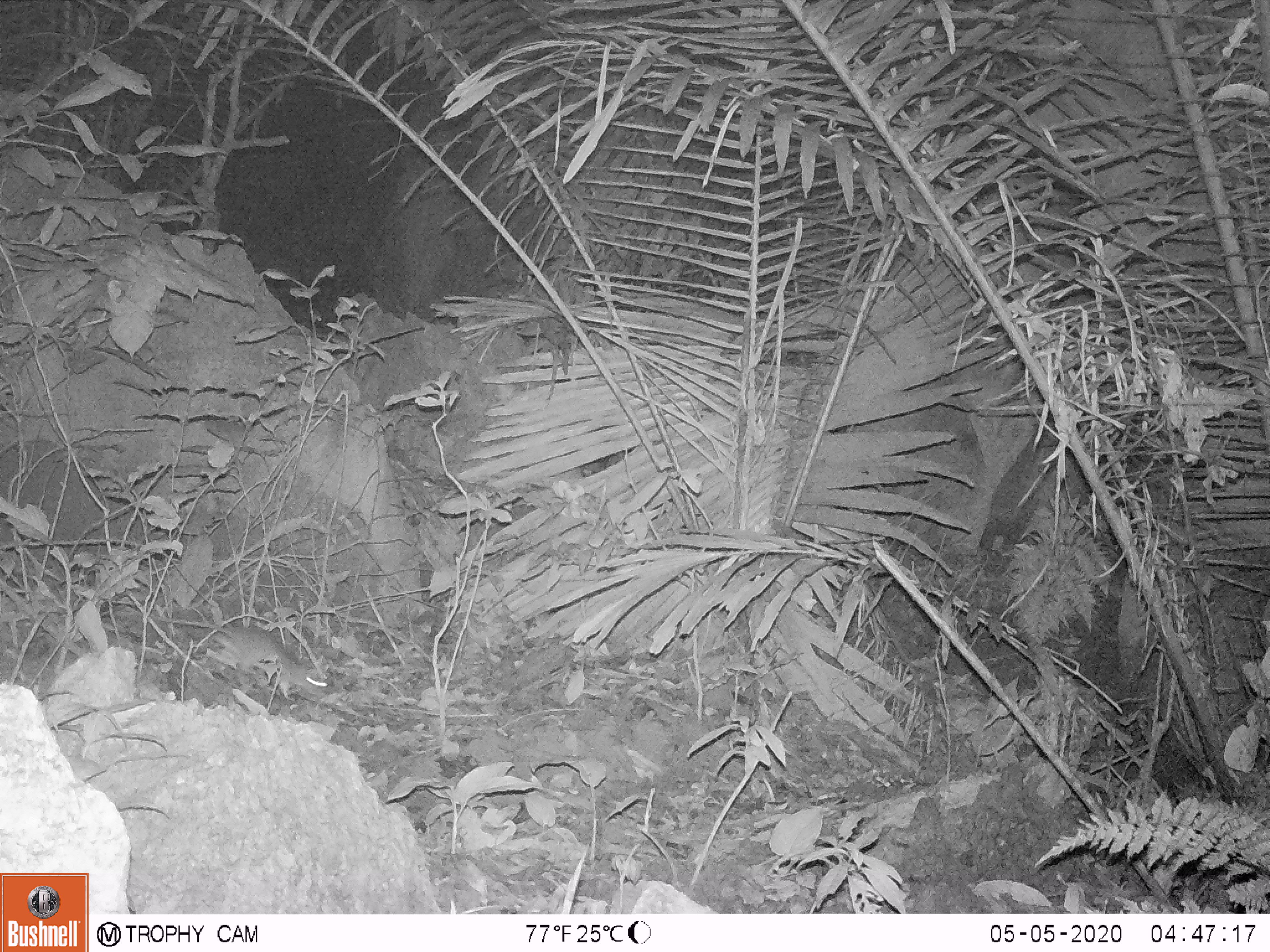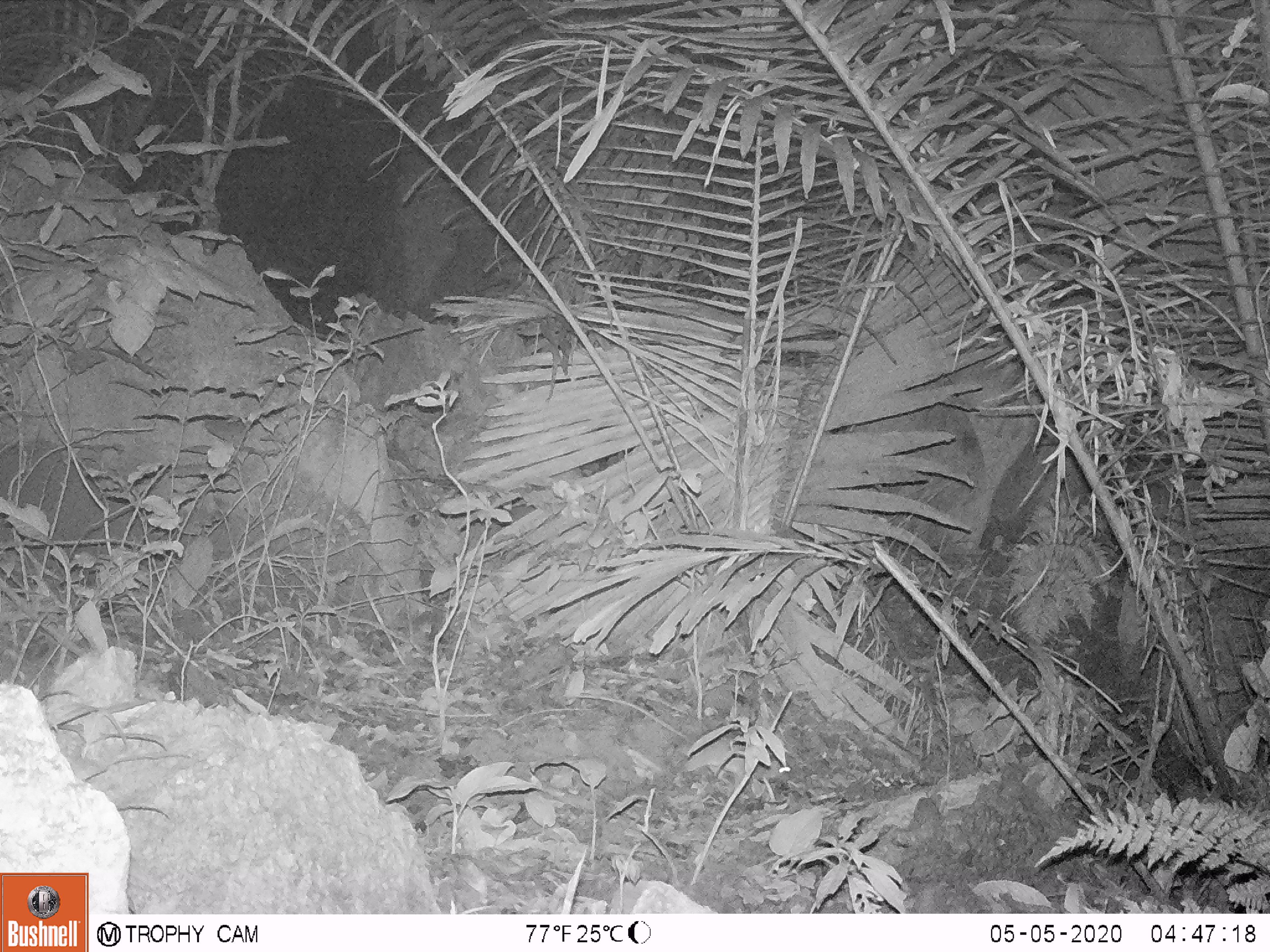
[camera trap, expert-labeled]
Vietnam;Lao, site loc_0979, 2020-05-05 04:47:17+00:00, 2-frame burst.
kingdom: Animalia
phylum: Chordata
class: Mammalia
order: Rodentia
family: Muridae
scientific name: Muridae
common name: old-world mice and rats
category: unidentified murid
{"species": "unidentified murid (old-world mice and rats) (Muridae)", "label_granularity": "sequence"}